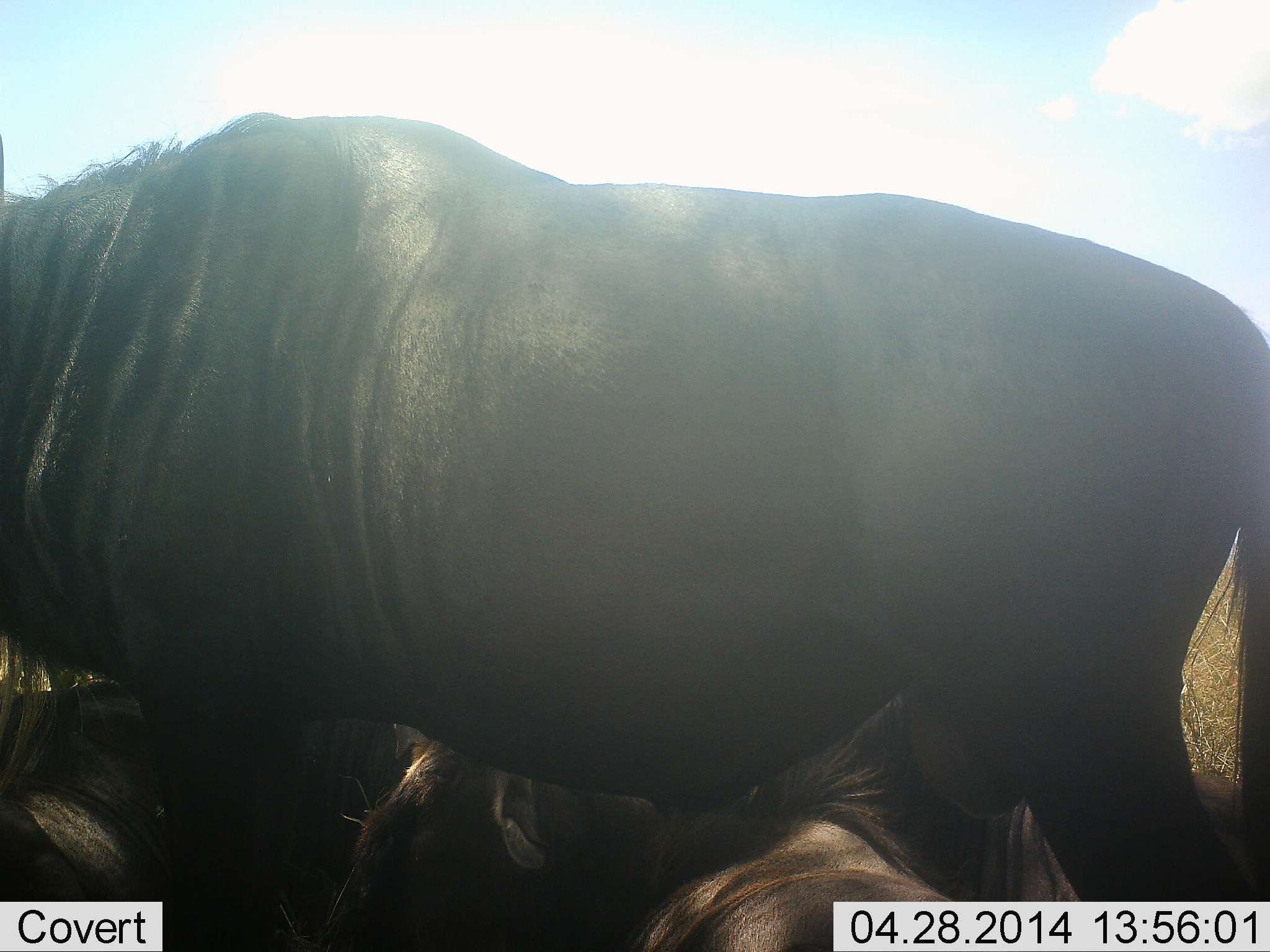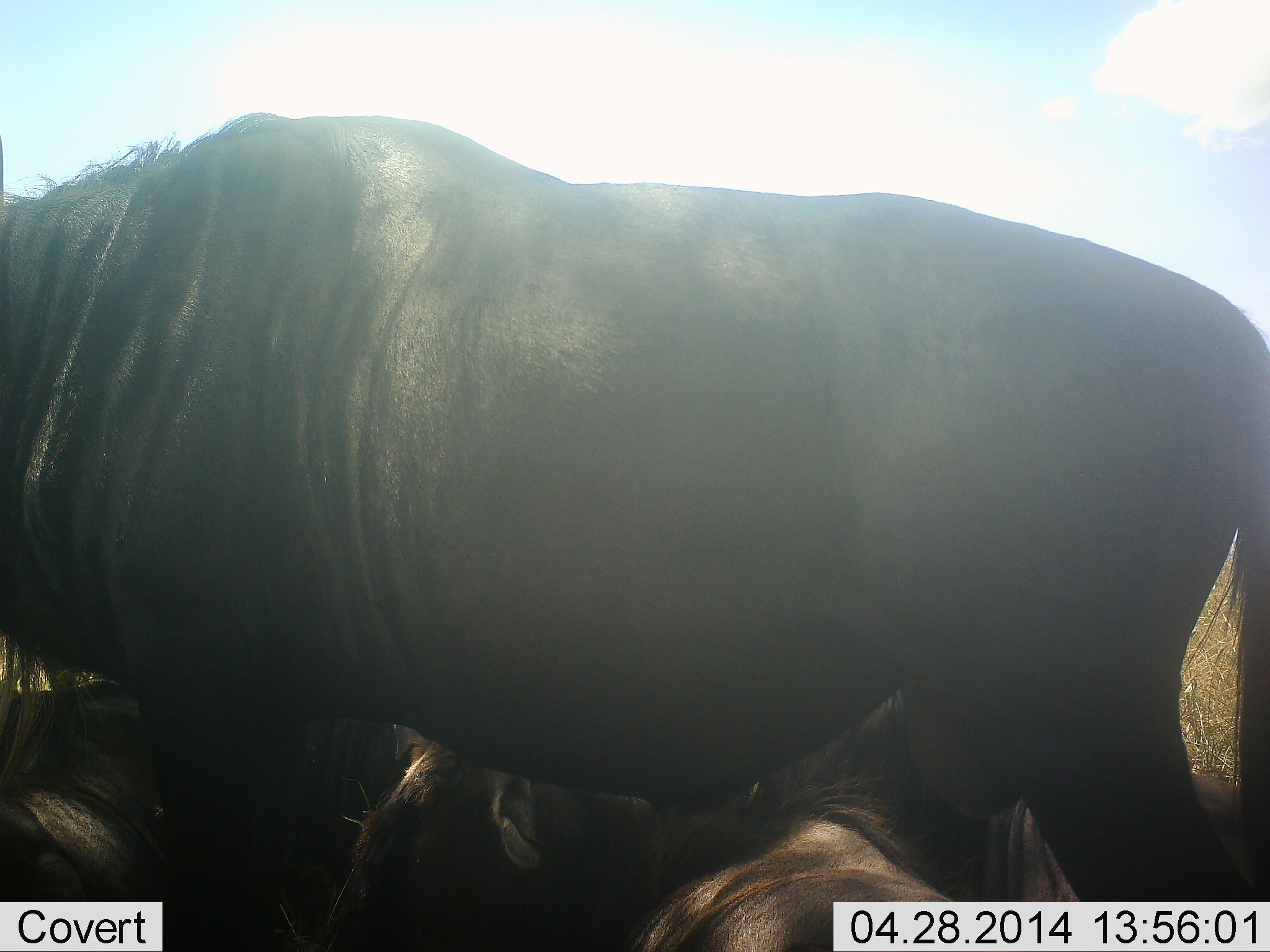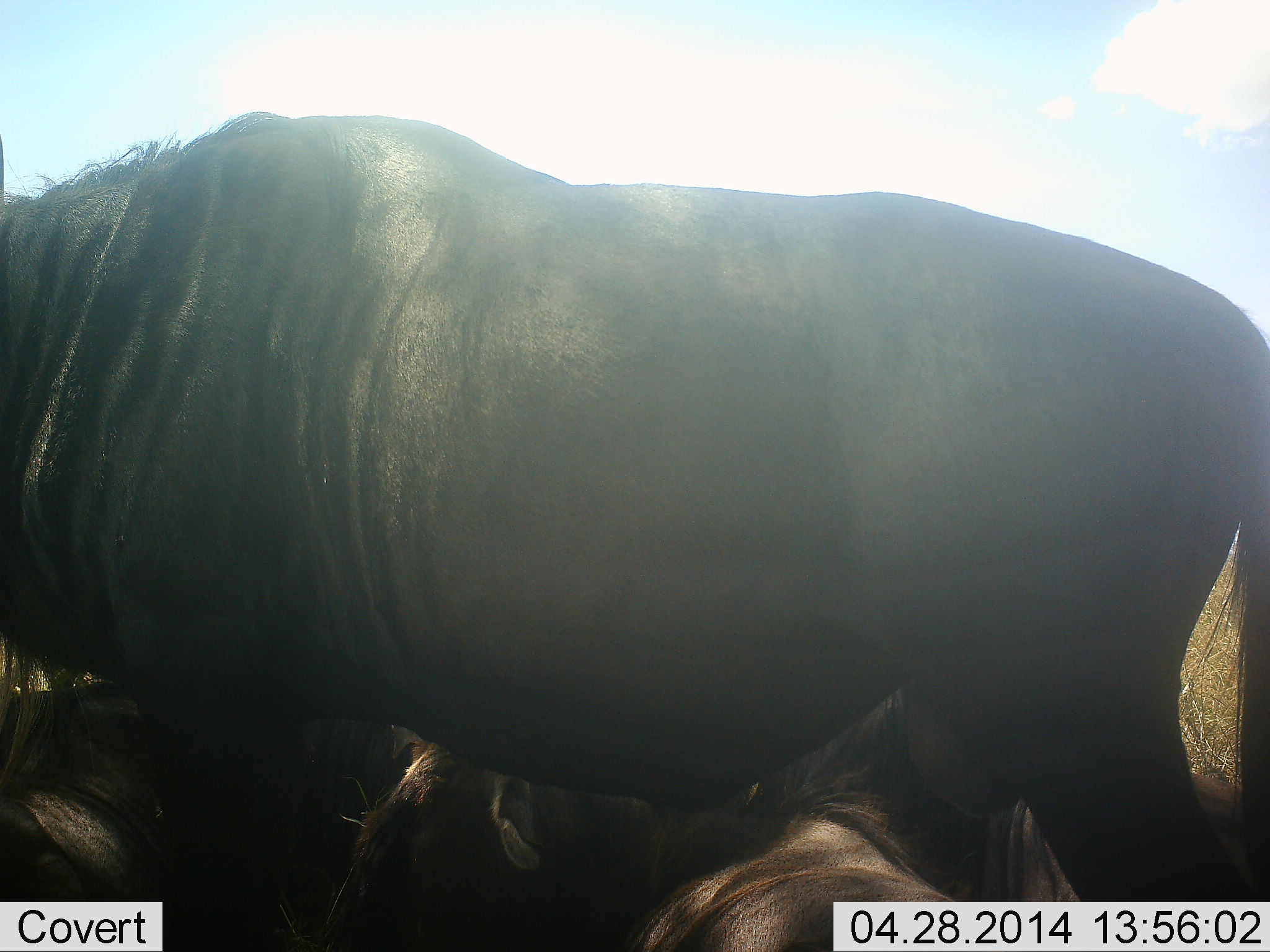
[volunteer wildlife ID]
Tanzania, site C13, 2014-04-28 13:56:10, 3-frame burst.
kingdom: Animalia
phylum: Chordata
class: Mammalia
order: Artiodactyla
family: Bovidae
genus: Connochaetes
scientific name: Connochaetes taurinus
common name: blue wildebeest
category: wildebeest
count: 4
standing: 90%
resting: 100%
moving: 0%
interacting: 0%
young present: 0%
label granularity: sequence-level